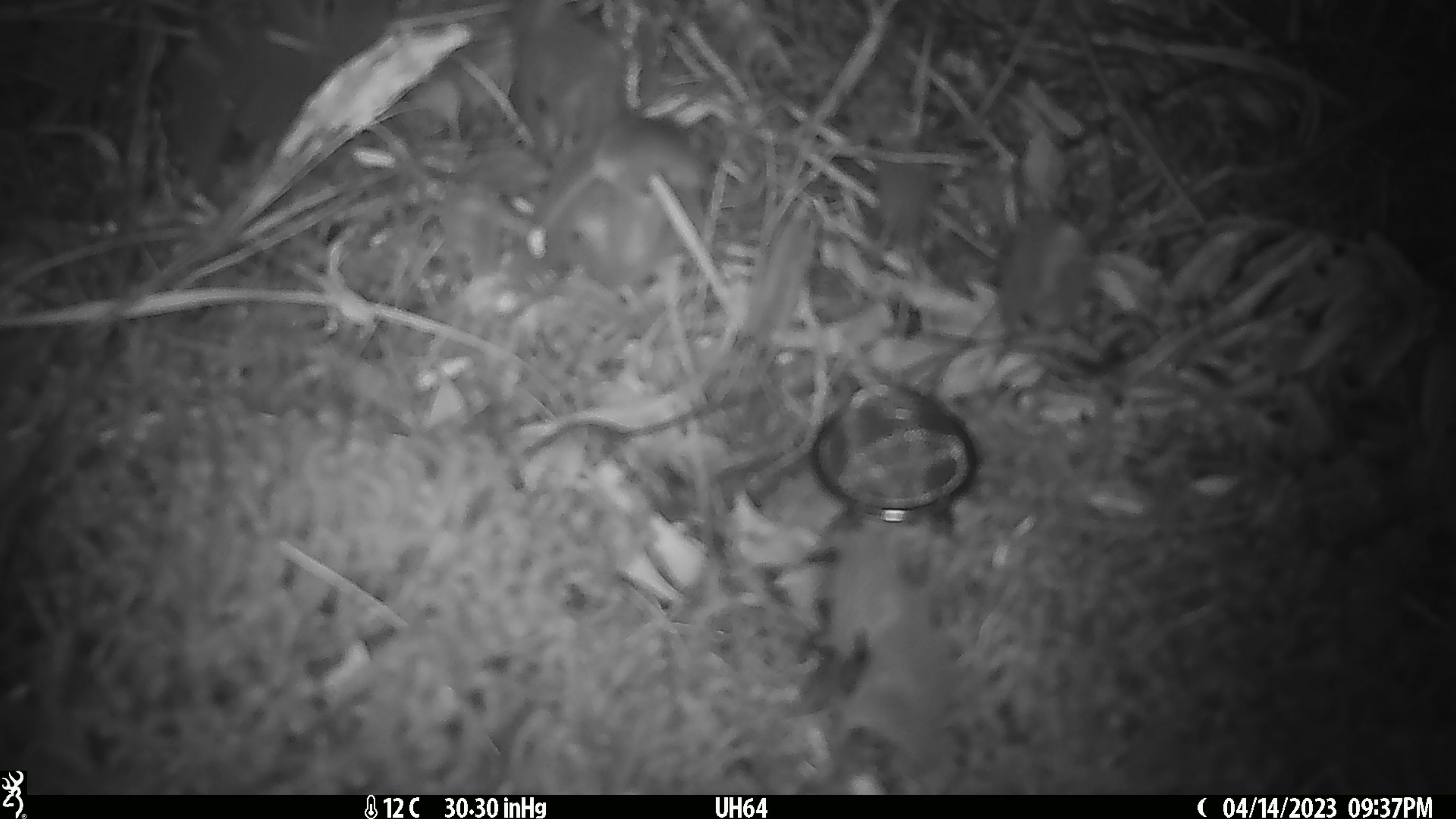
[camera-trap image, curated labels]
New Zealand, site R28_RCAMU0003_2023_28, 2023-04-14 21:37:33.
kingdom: Animalia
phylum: Chordata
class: Mammalia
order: Rodentia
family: Muridae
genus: Mus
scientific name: Mus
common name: mouse